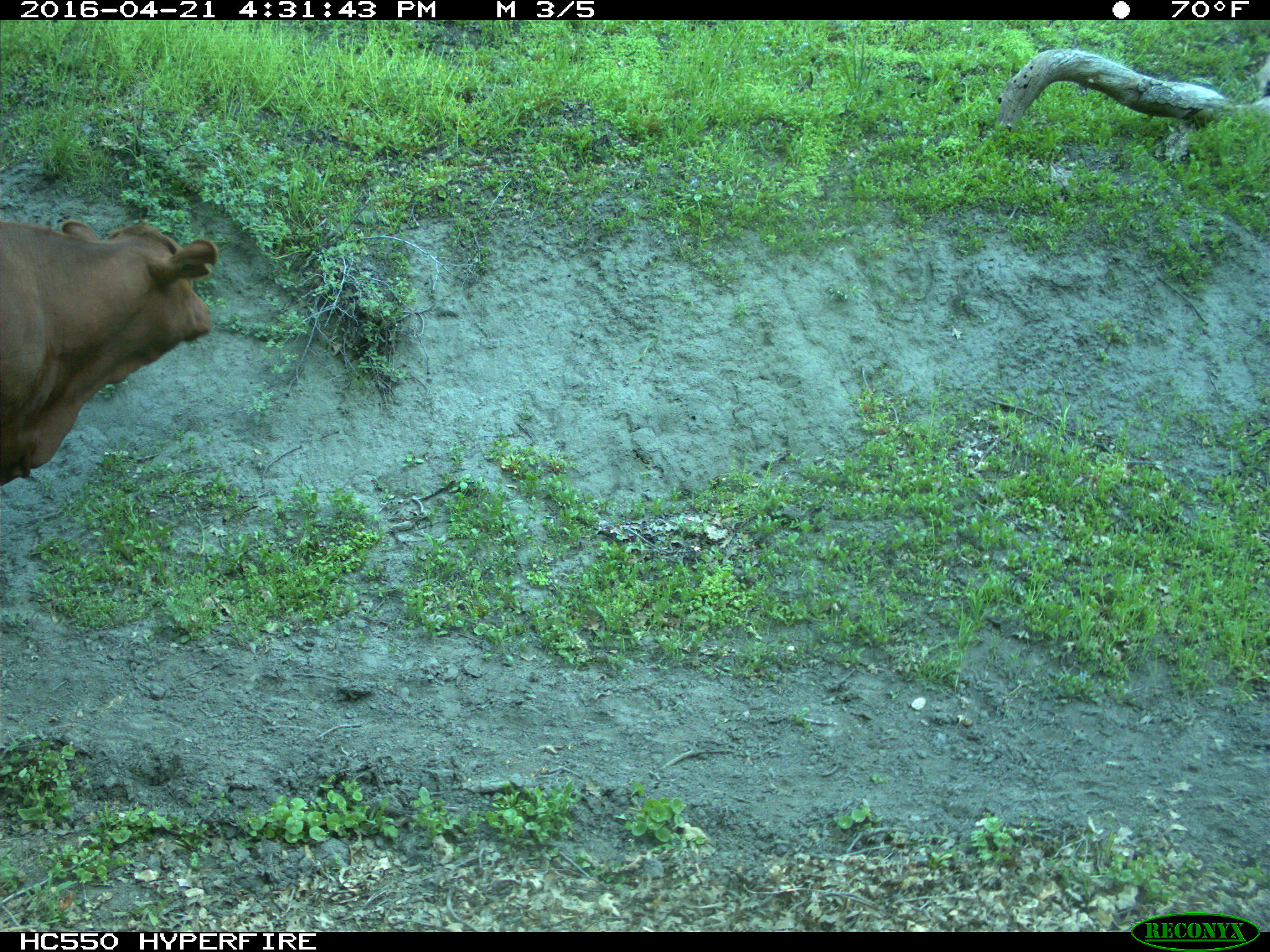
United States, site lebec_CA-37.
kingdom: Animalia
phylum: Chordata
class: Mammalia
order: Artiodactyla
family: Bovidae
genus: Bos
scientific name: Bos taurus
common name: domestic cow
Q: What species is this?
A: Bos taurus (domestic cow).